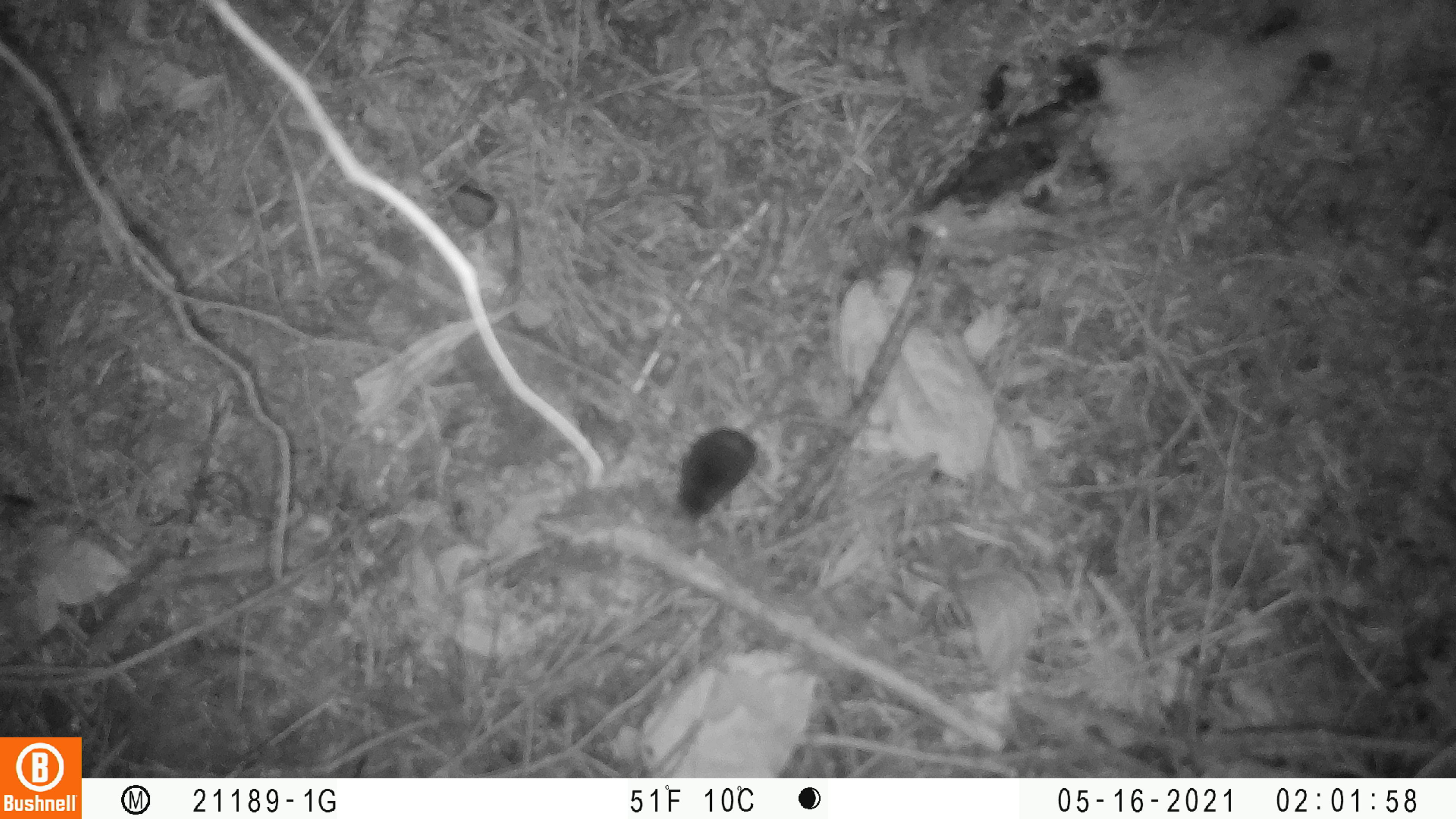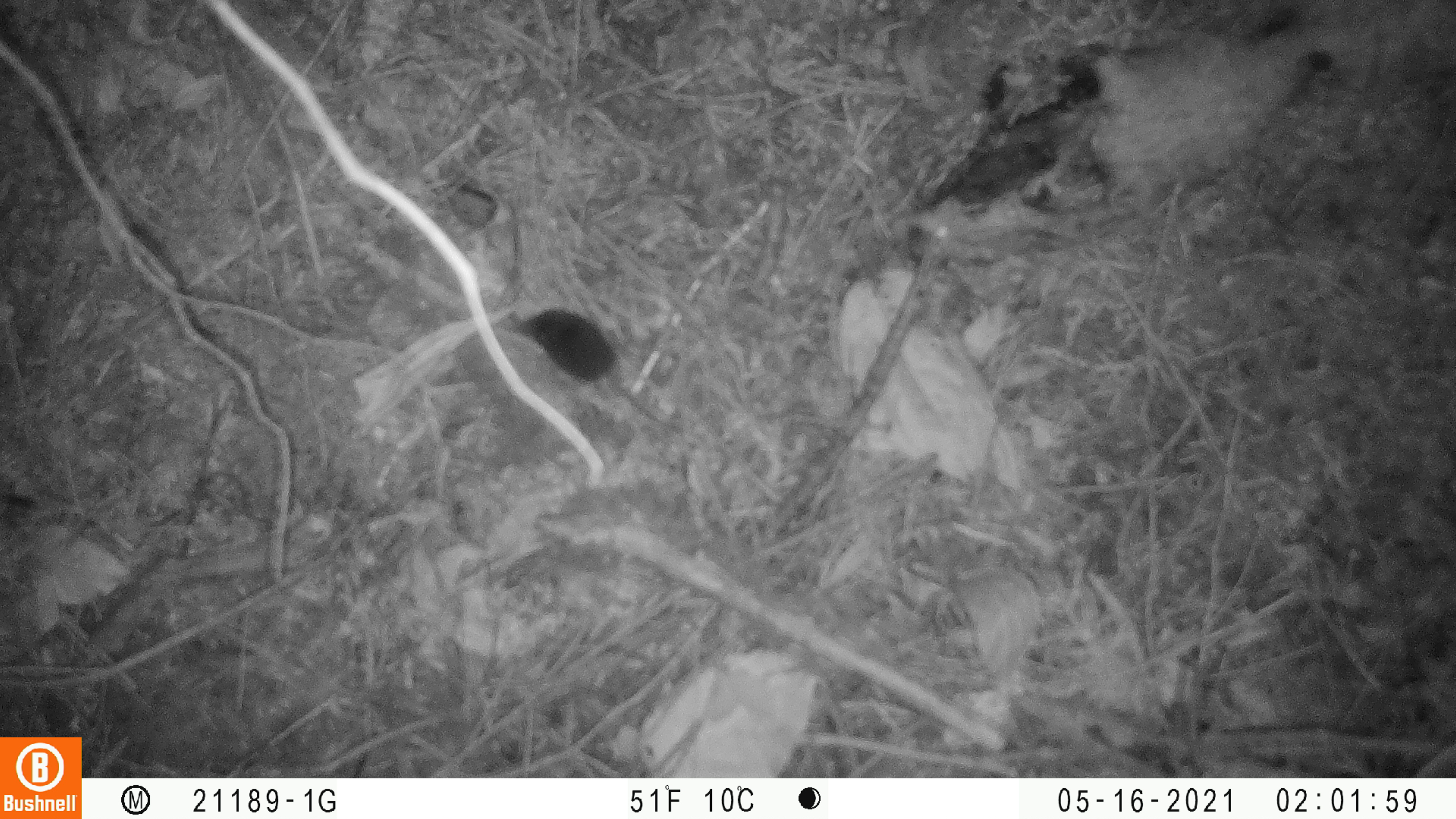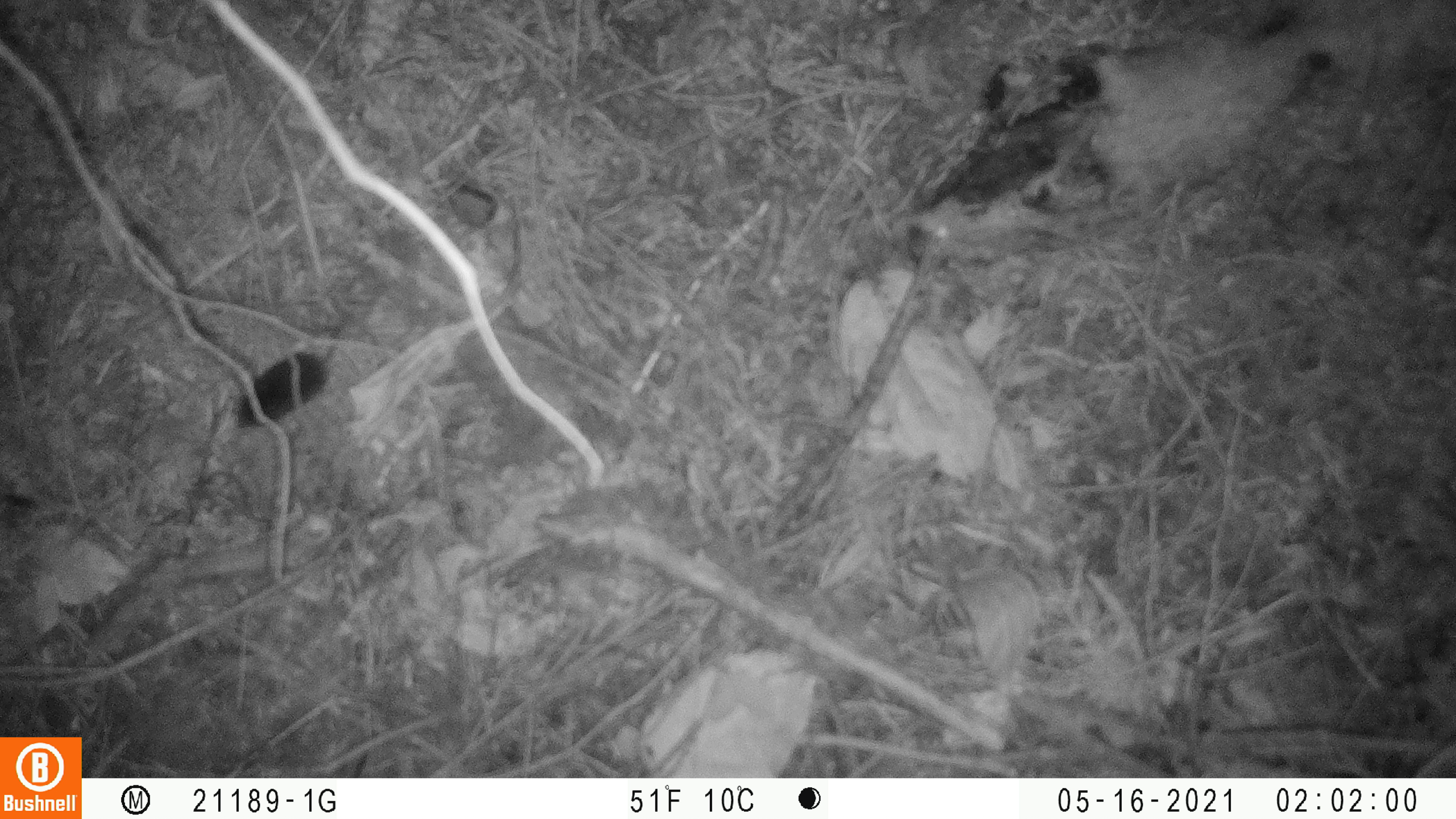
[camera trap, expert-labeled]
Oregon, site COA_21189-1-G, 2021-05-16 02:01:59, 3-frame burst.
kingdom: Animalia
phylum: Chordata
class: Mammalia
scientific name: Mammalia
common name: small mammal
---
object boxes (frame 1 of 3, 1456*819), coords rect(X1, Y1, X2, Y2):
small mammal: rect(673, 370, 791, 527)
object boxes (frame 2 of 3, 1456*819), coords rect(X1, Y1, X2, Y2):
small mammal: rect(510, 305, 671, 427)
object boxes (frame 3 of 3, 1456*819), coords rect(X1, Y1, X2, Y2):
small mammal: rect(233, 319, 353, 433)